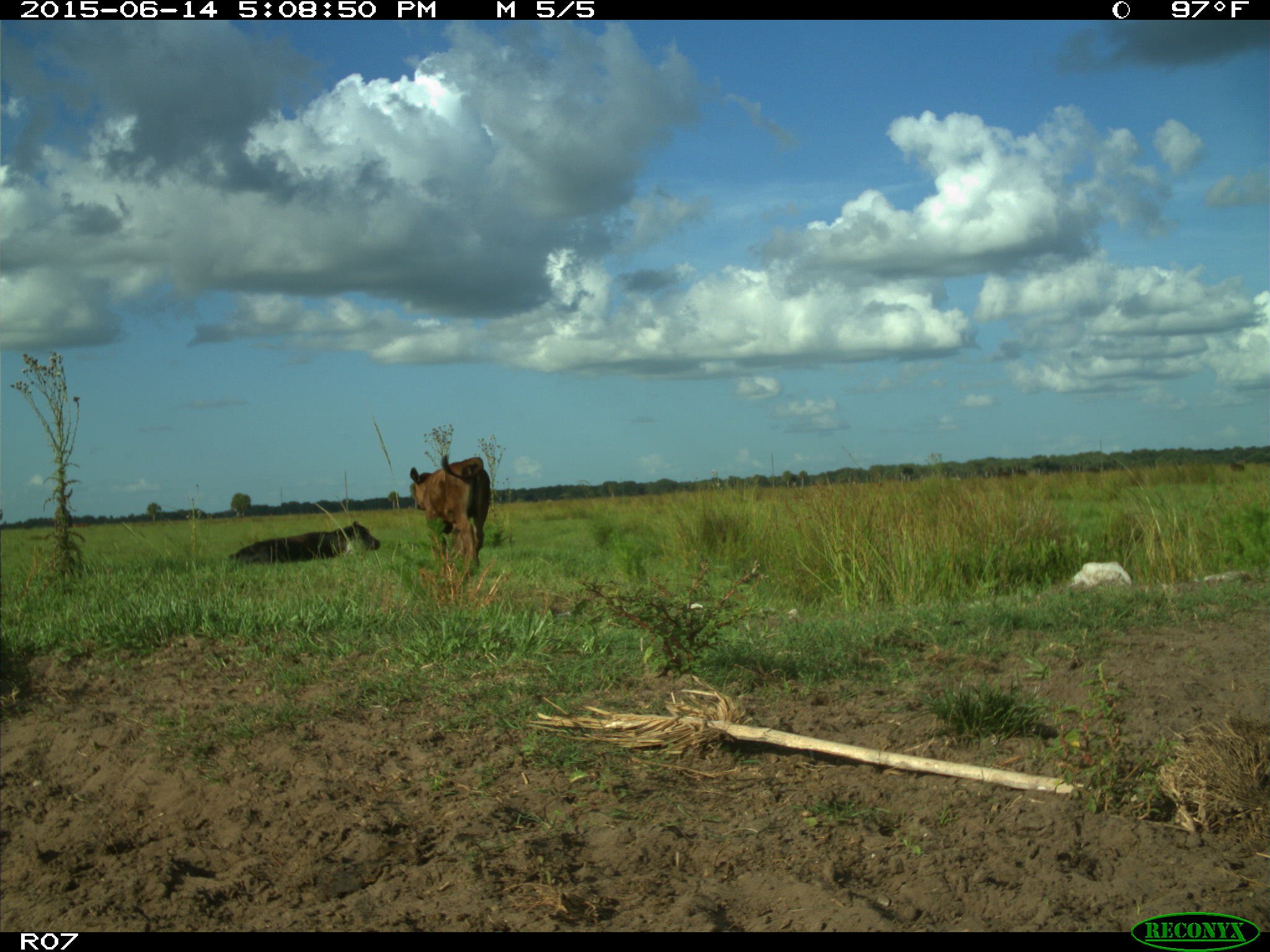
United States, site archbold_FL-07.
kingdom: Animalia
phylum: Chordata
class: Mammalia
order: Artiodactyla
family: Bovidae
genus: Bos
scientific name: Bos taurus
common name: domestic cow